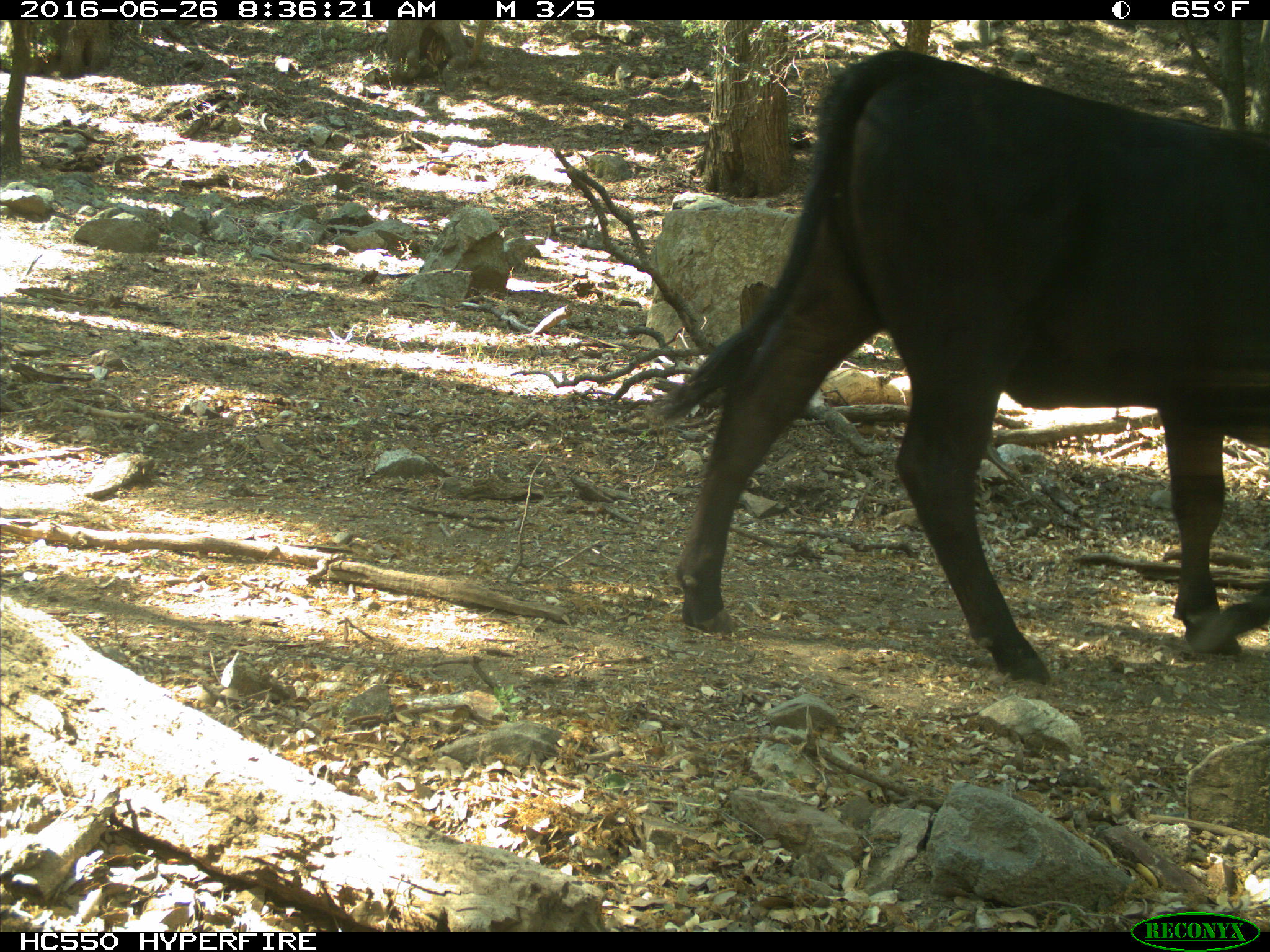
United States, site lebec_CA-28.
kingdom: Animalia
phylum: Chordata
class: Mammalia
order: Artiodactyla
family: Bovidae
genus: Bos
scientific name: Bos taurus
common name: domestic cow